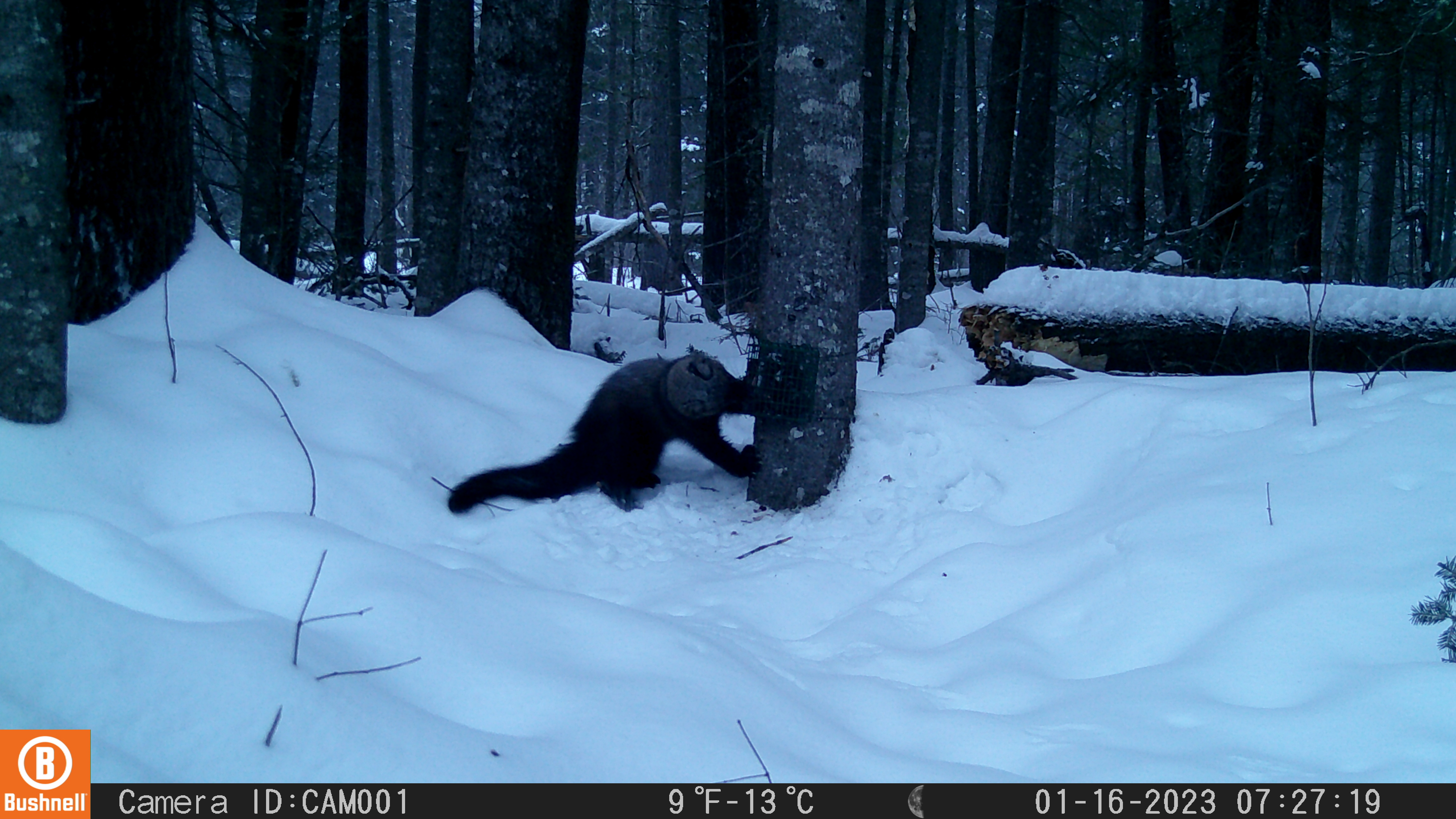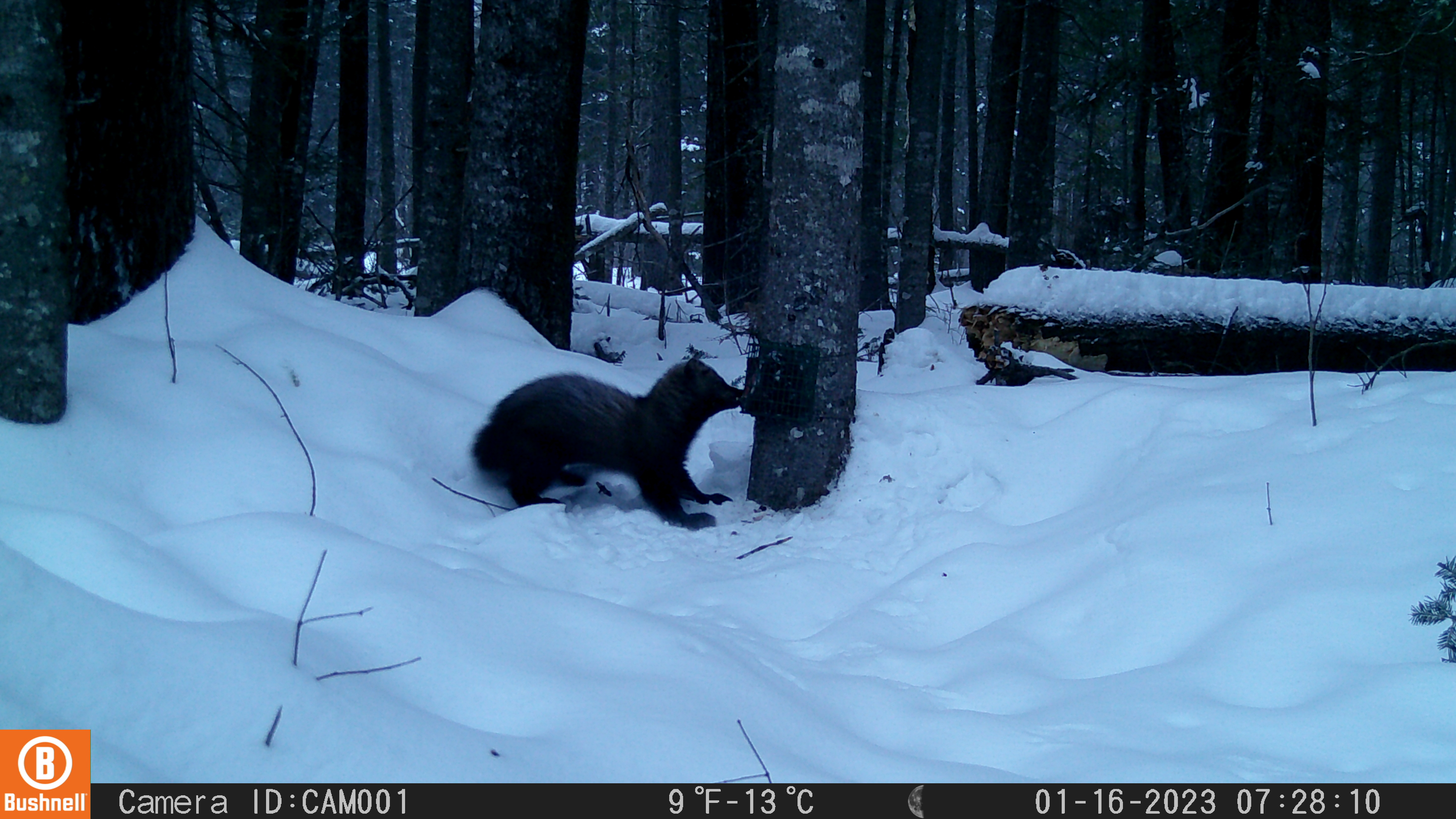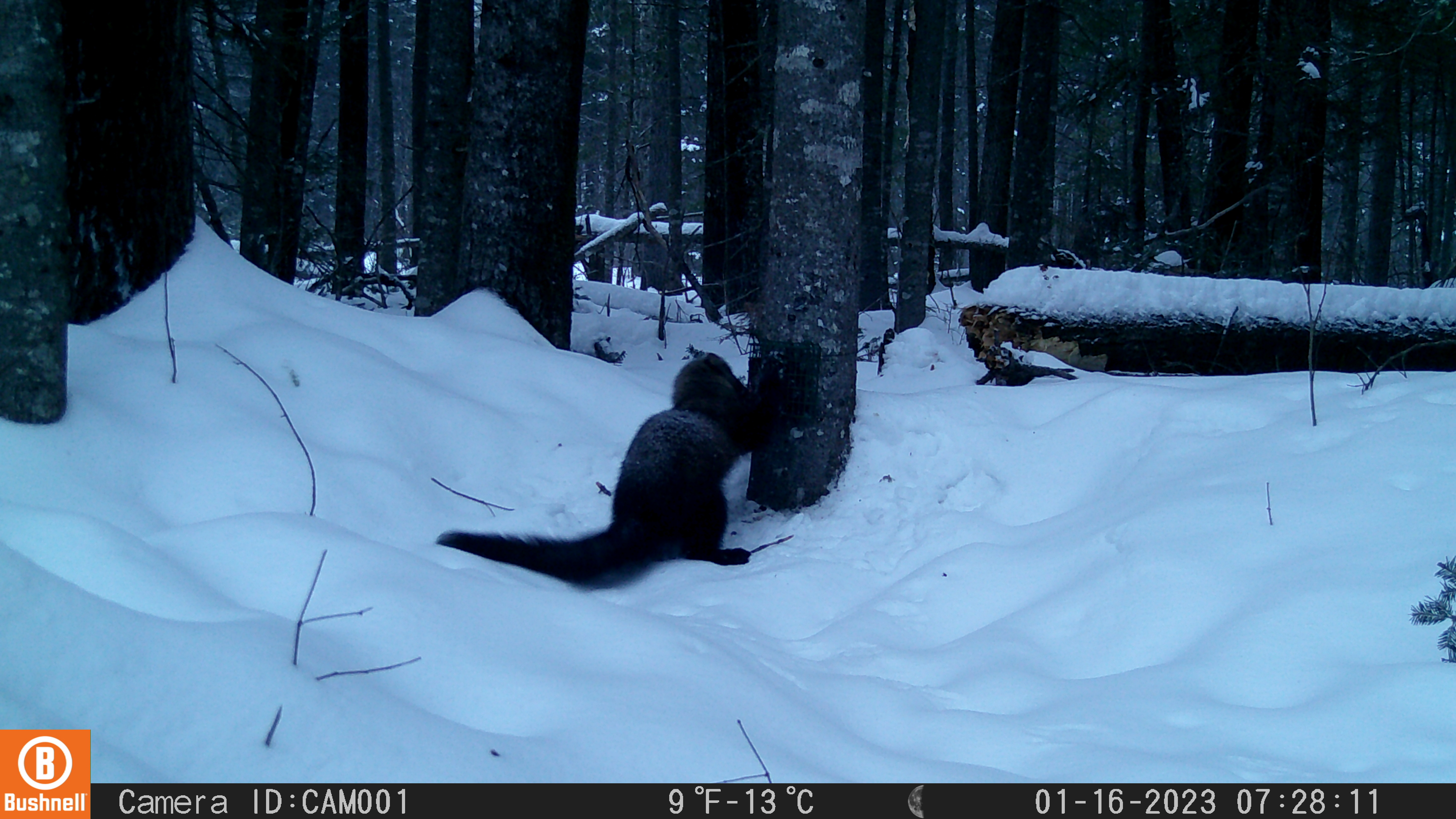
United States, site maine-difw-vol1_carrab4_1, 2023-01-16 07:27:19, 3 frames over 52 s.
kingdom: Animalia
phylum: Chordata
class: Mammalia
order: Carnivora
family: Mustelidae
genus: Pekania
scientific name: Pekania pennanti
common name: fisher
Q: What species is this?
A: Fisher (Pekania pennanti).